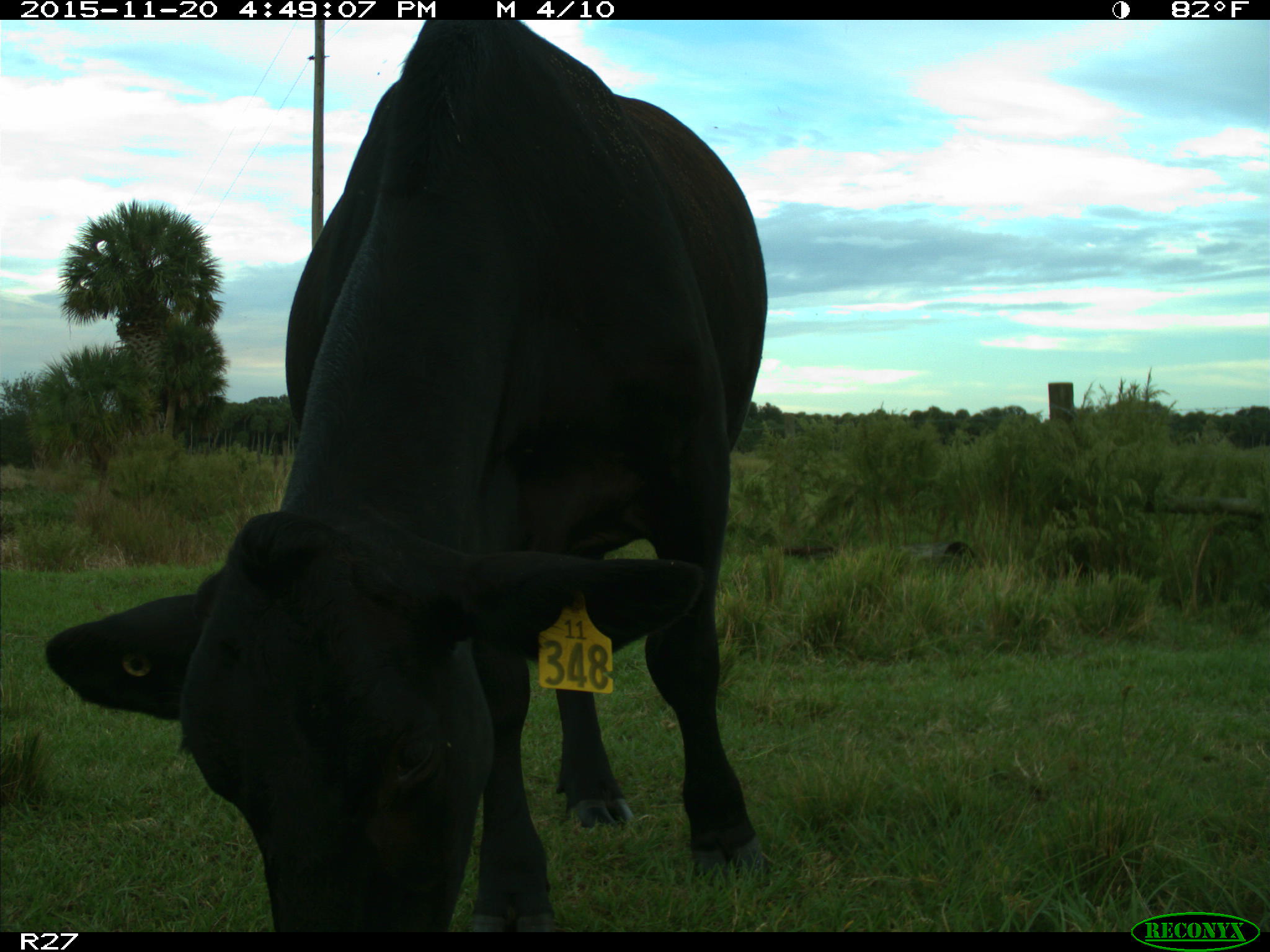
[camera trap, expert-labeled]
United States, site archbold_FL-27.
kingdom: Animalia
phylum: Chordata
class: Mammalia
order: Artiodactyla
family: Bovidae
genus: Bos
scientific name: Bos taurus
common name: domestic cow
Bos taurus (domestic cow).